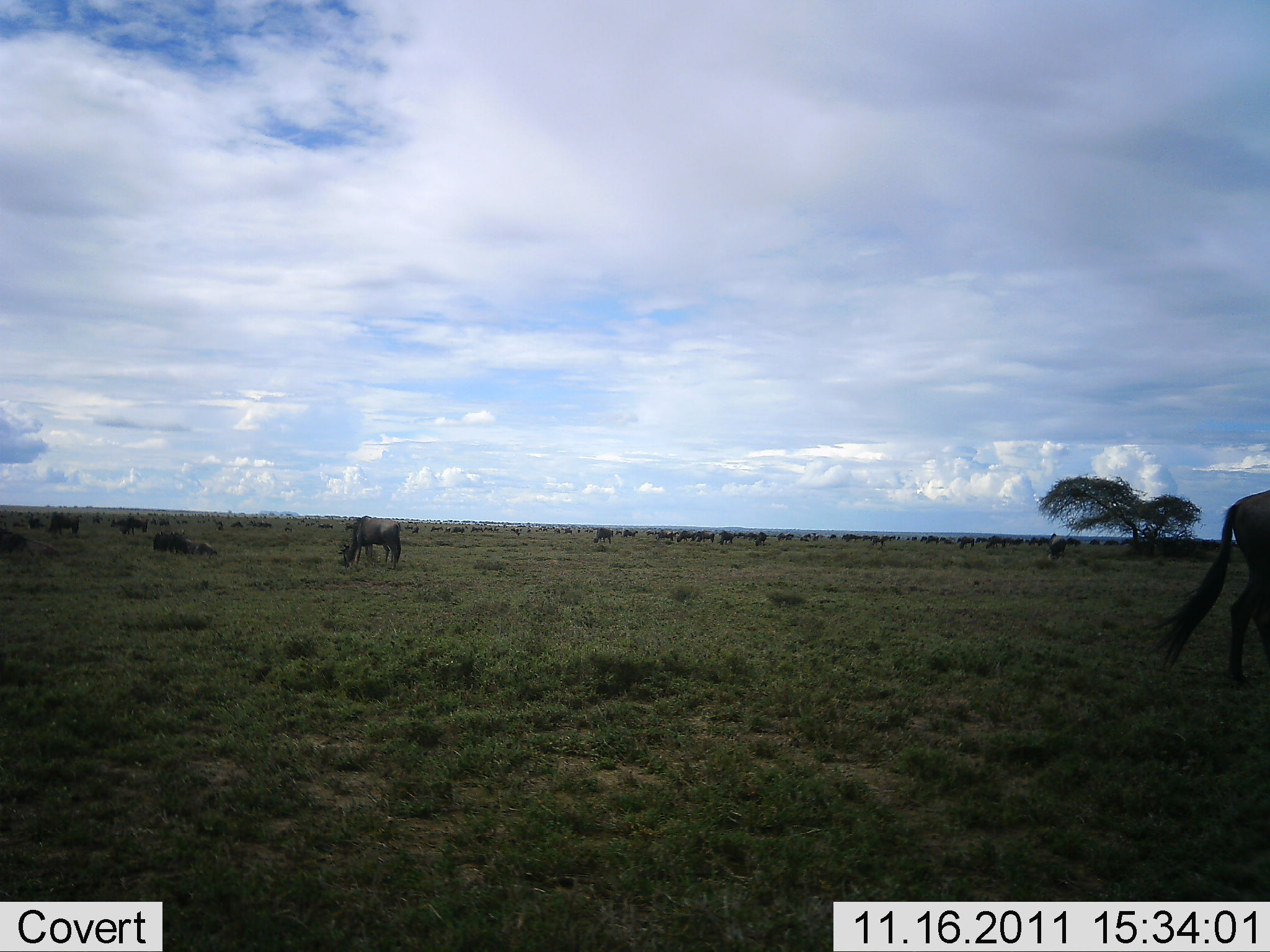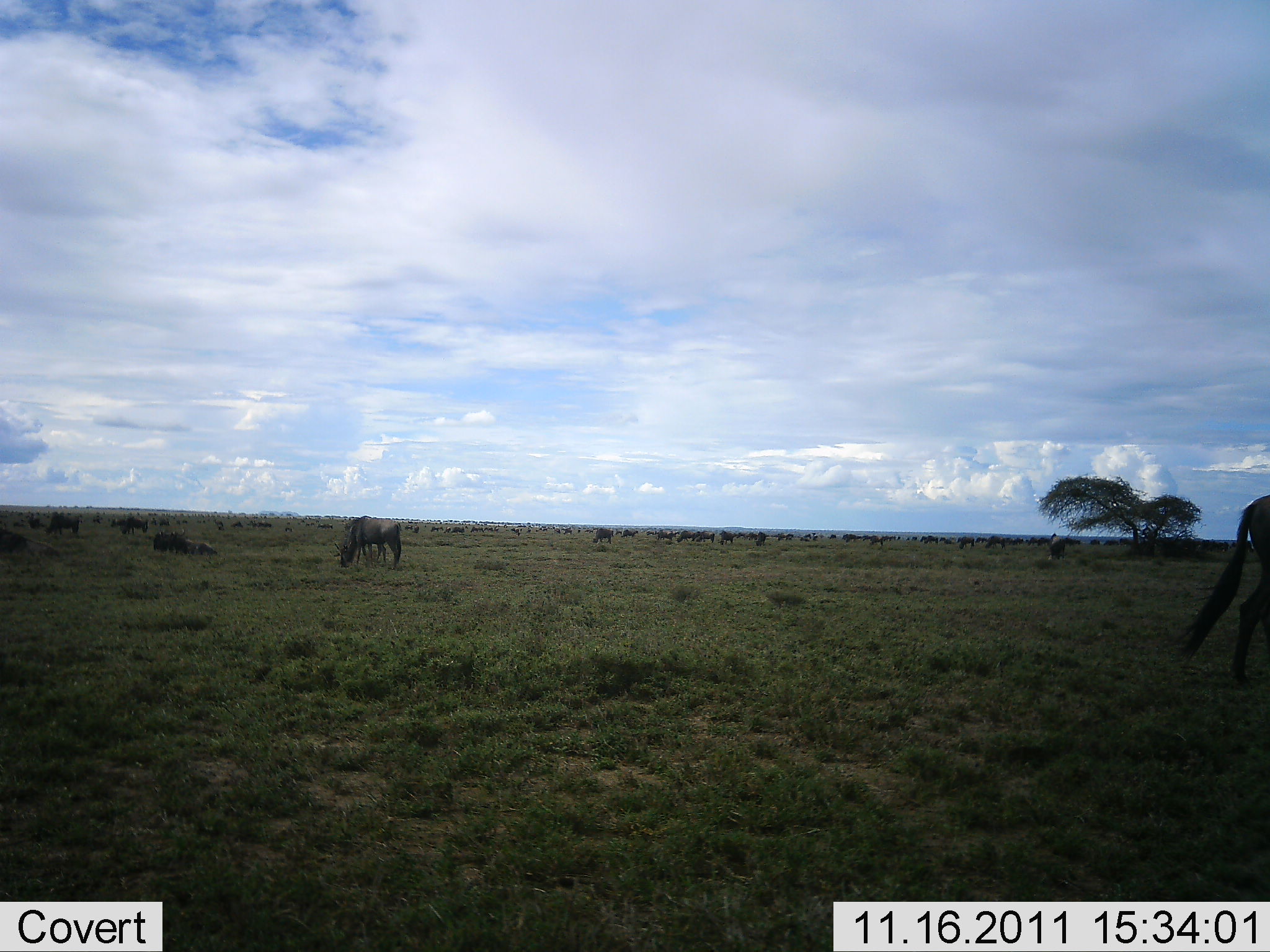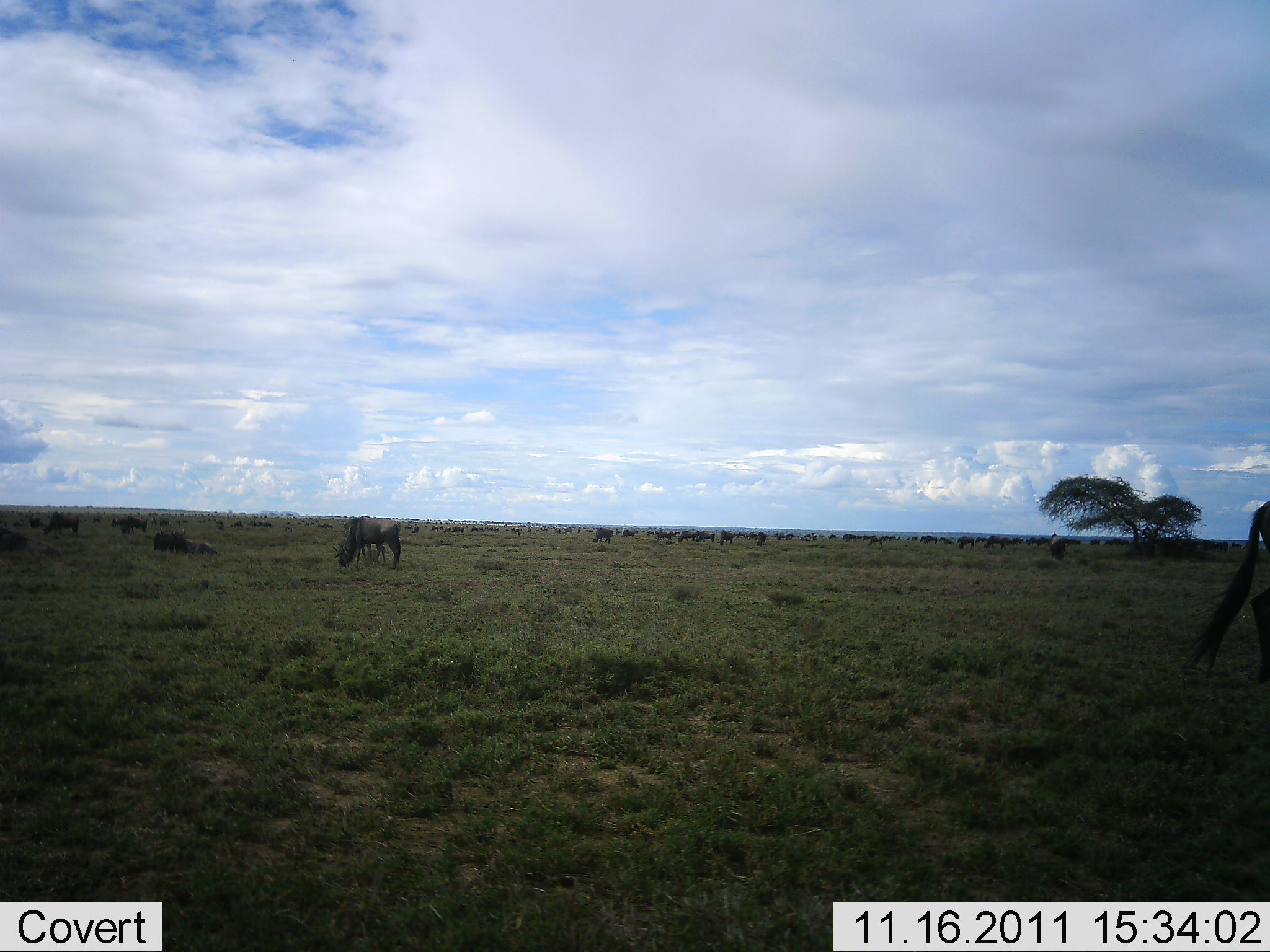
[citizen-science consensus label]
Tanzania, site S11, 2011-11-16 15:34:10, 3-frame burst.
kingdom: Animalia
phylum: Chordata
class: Mammalia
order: Artiodactyla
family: Bovidae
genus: Connochaetes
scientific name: Connochaetes taurinus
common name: blue wildebeest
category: wildebeest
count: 11-50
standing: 42%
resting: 33%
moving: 50%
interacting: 8%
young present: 0%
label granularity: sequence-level